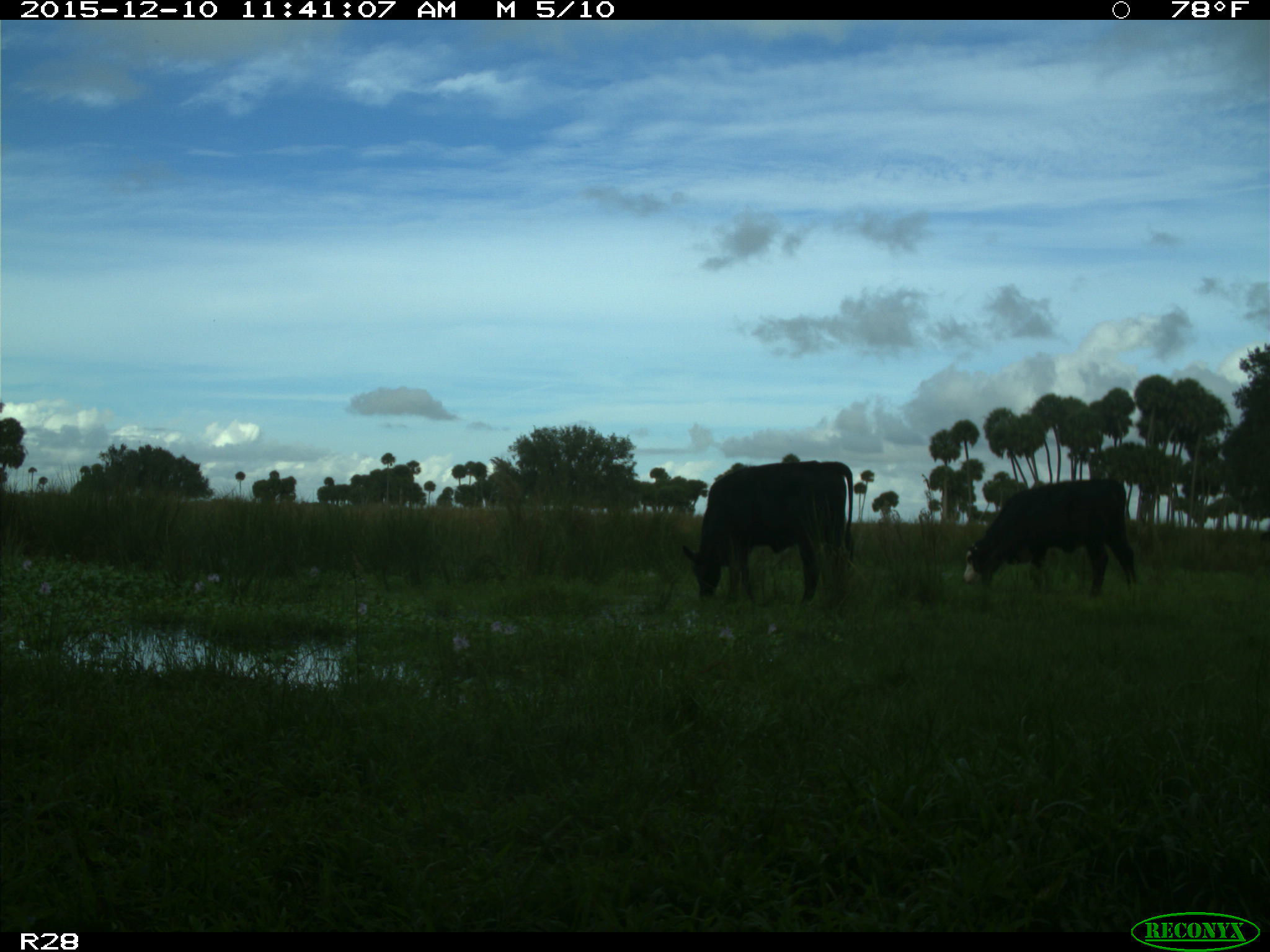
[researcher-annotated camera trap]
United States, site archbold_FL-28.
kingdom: Animalia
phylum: Chordata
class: Mammalia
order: Artiodactyla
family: Bovidae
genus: Bos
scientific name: Bos taurus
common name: domestic cow